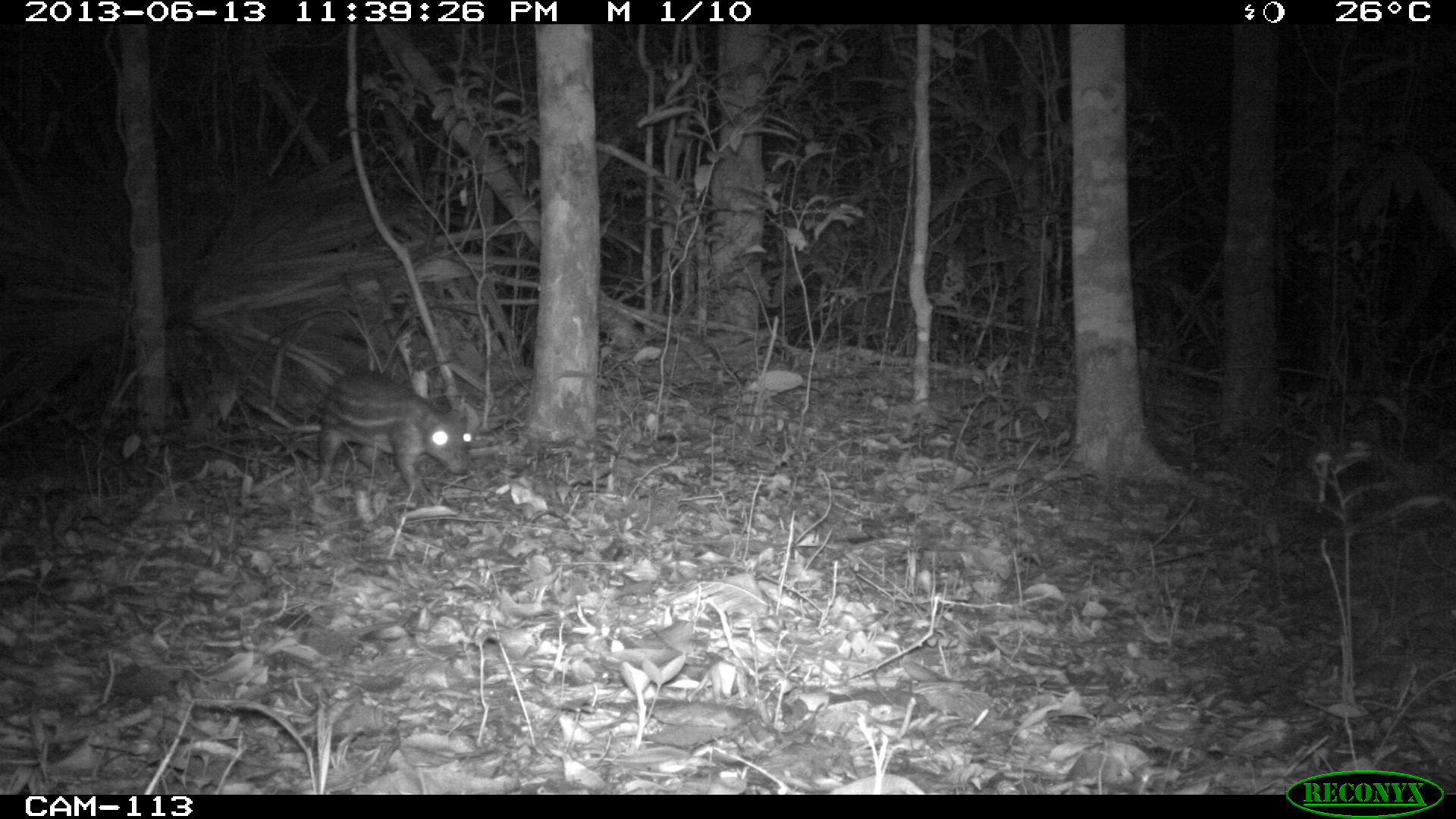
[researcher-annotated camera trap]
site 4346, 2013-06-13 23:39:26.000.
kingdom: Animalia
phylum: Chordata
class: Mammalia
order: Rodentia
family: Cuniculidae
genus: Cuniculus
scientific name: Cuniculus paca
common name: lowland paca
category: agouti paca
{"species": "agouti paca (lowland paca) (Cuniculus paca)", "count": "1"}